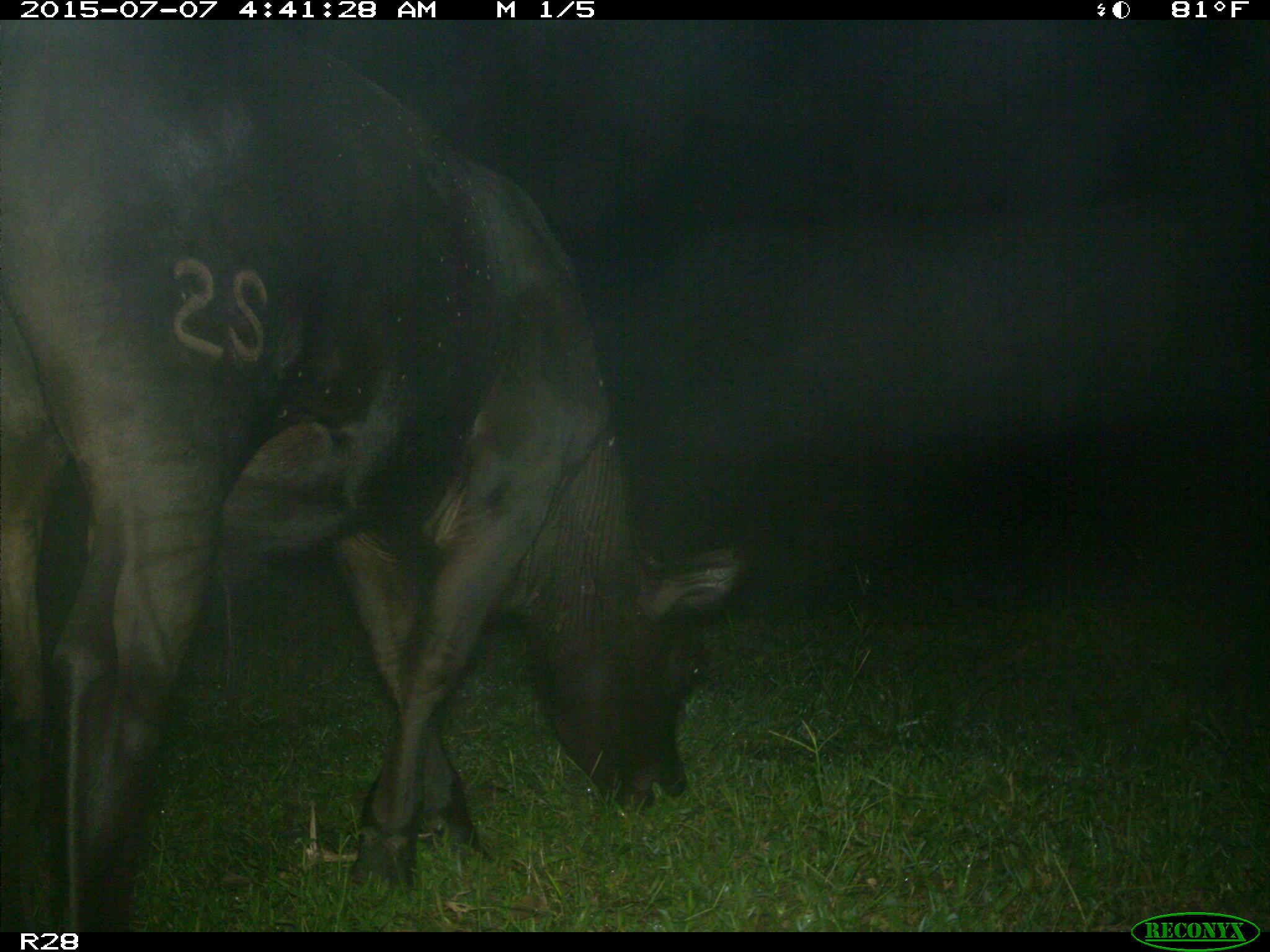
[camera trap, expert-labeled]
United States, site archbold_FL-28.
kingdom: Animalia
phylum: Chordata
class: Mammalia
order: Artiodactyla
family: Bovidae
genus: Bos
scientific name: Bos taurus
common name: domestic cow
Bos taurus (domestic cow).